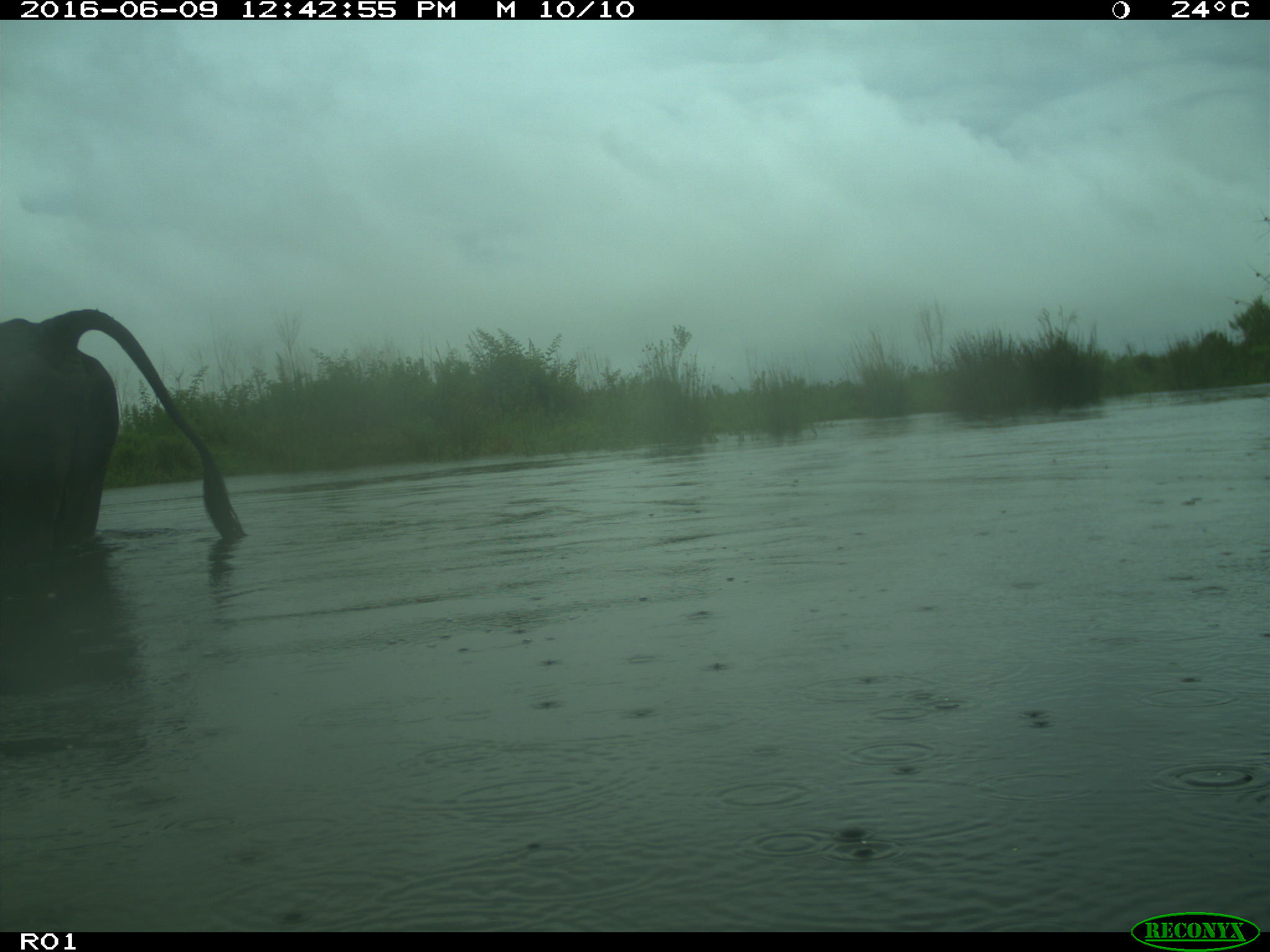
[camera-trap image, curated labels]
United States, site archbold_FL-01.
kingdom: Animalia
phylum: Chordata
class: Mammalia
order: Artiodactyla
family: Bovidae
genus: Bos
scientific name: Bos taurus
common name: domestic cow